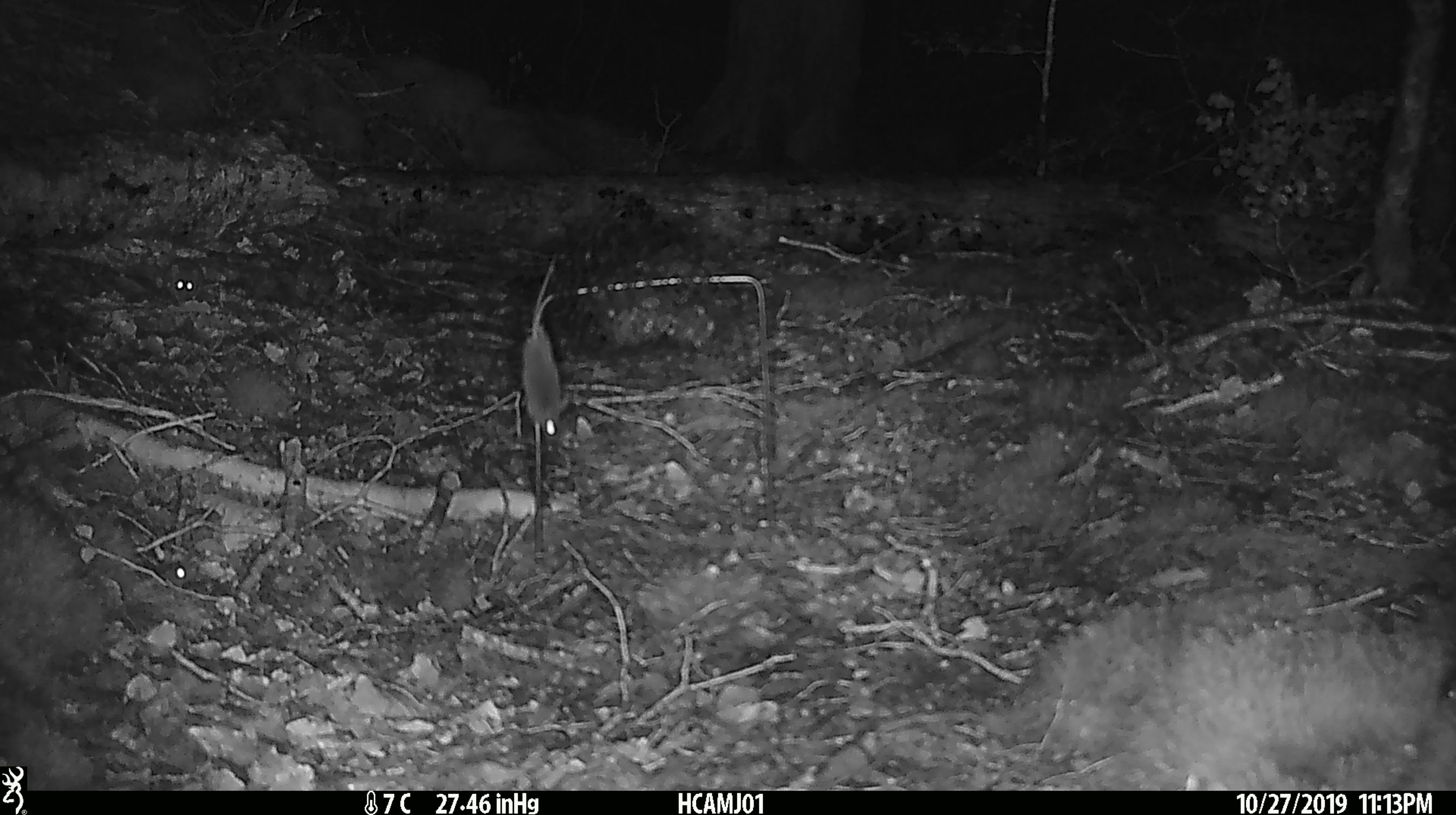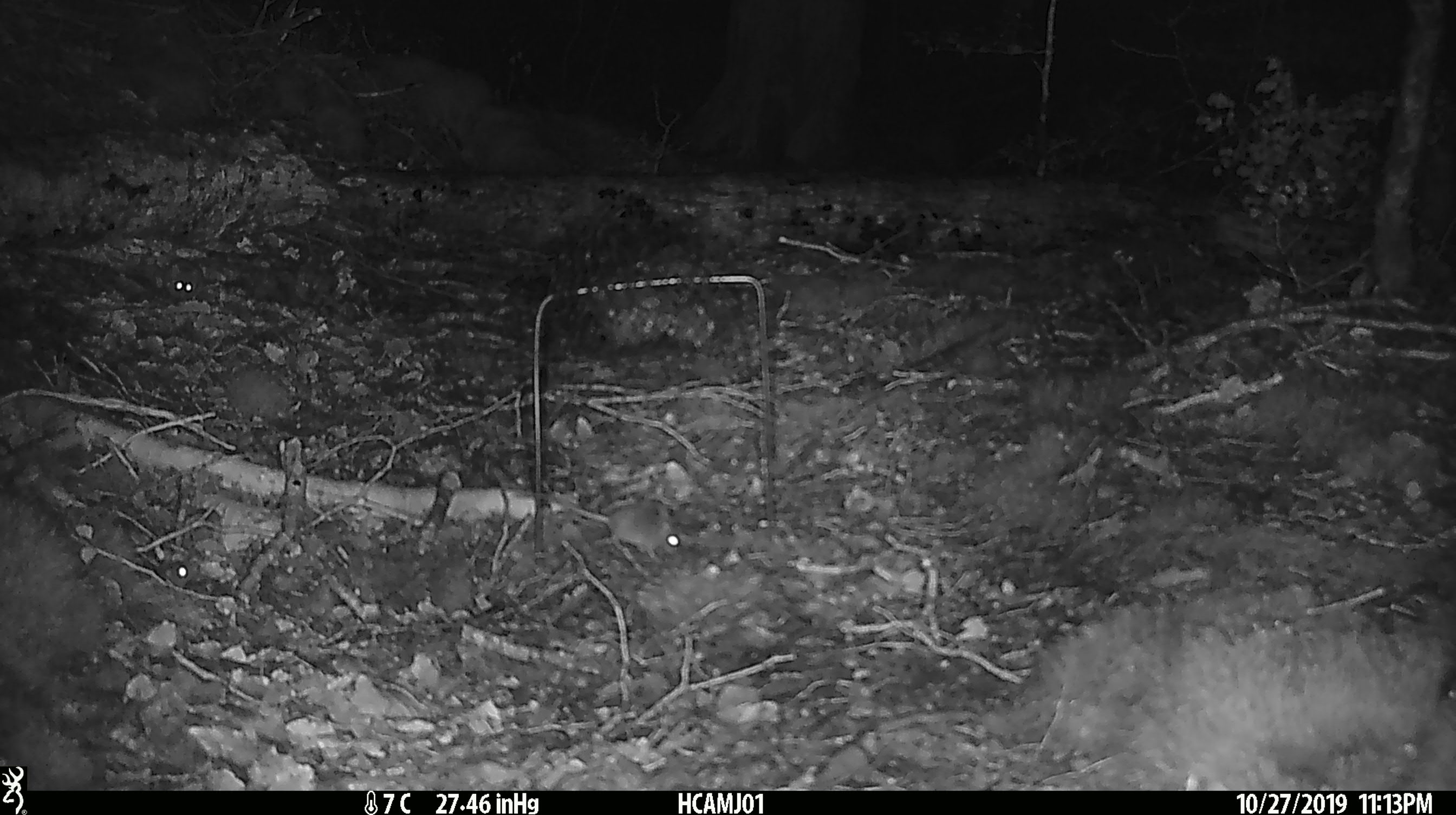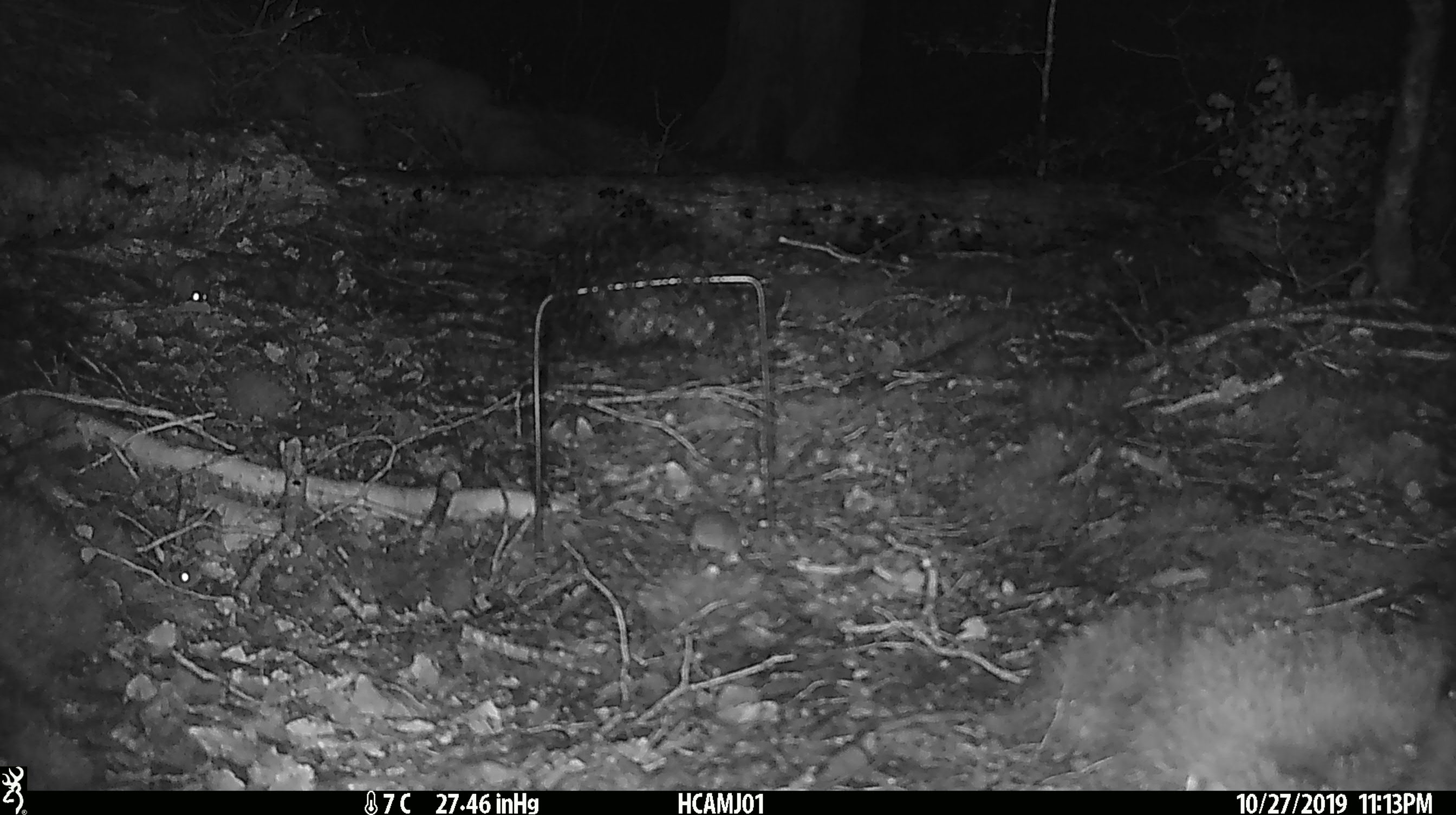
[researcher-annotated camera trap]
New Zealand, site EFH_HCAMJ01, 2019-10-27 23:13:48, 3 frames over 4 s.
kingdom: Animalia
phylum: Chordata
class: Mammalia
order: Rodentia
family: Muridae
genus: Mus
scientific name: Mus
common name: mouse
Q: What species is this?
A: Mouse (Mus).